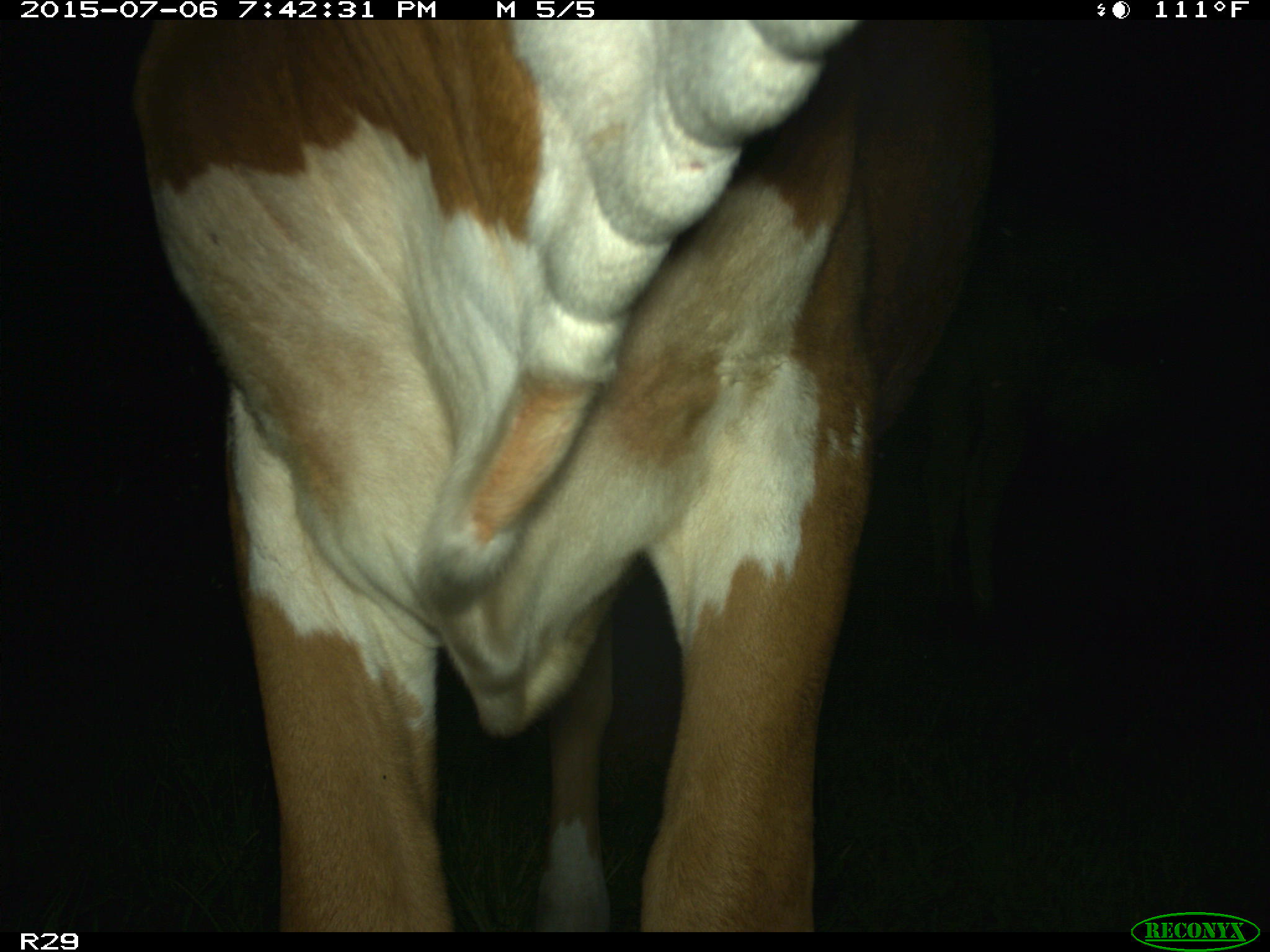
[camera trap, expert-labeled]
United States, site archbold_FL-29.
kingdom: Animalia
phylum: Chordata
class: Mammalia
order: Artiodactyla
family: Bovidae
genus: Bos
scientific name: Bos taurus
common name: domestic cow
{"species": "Bos taurus (domestic cow)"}